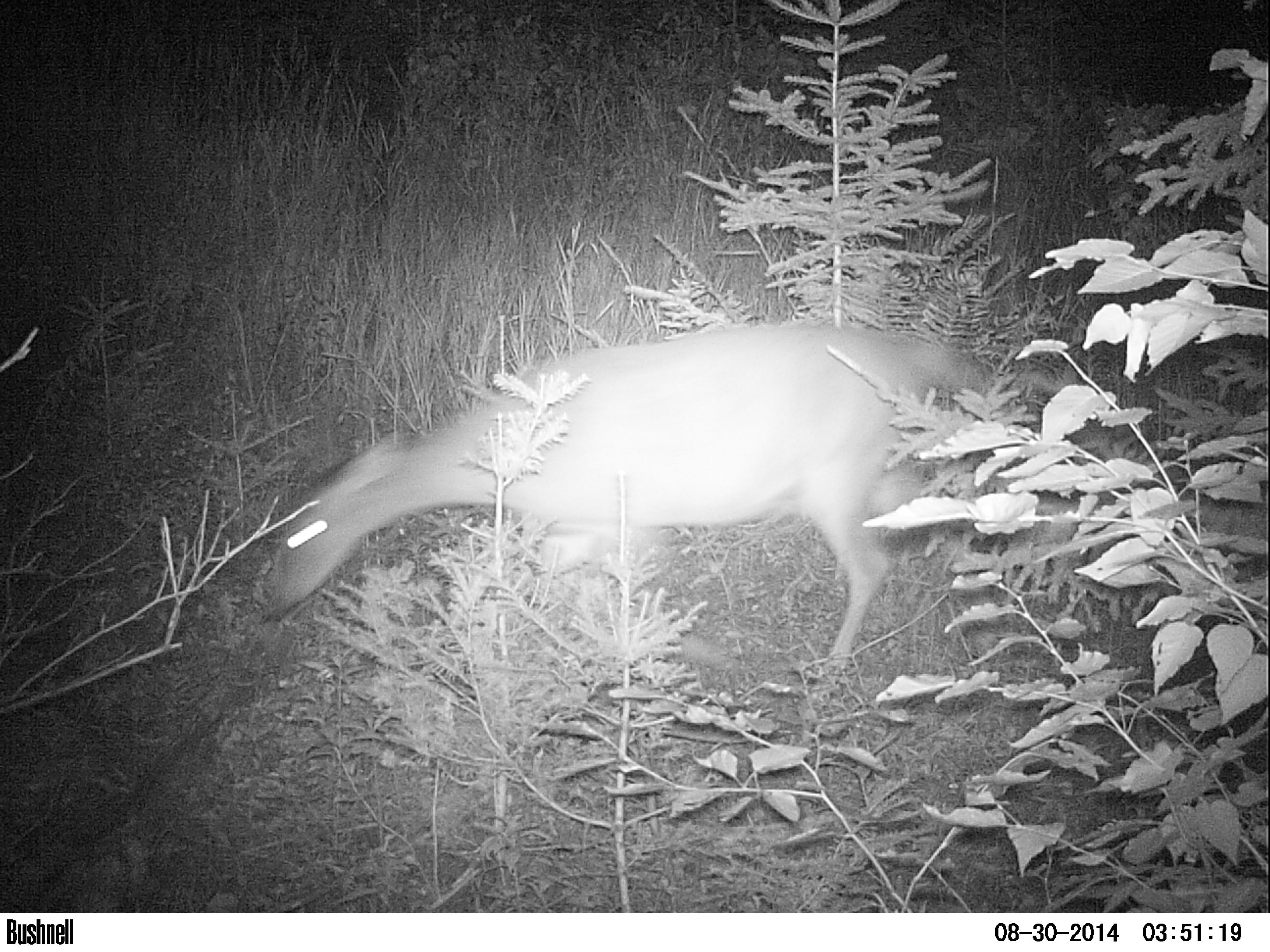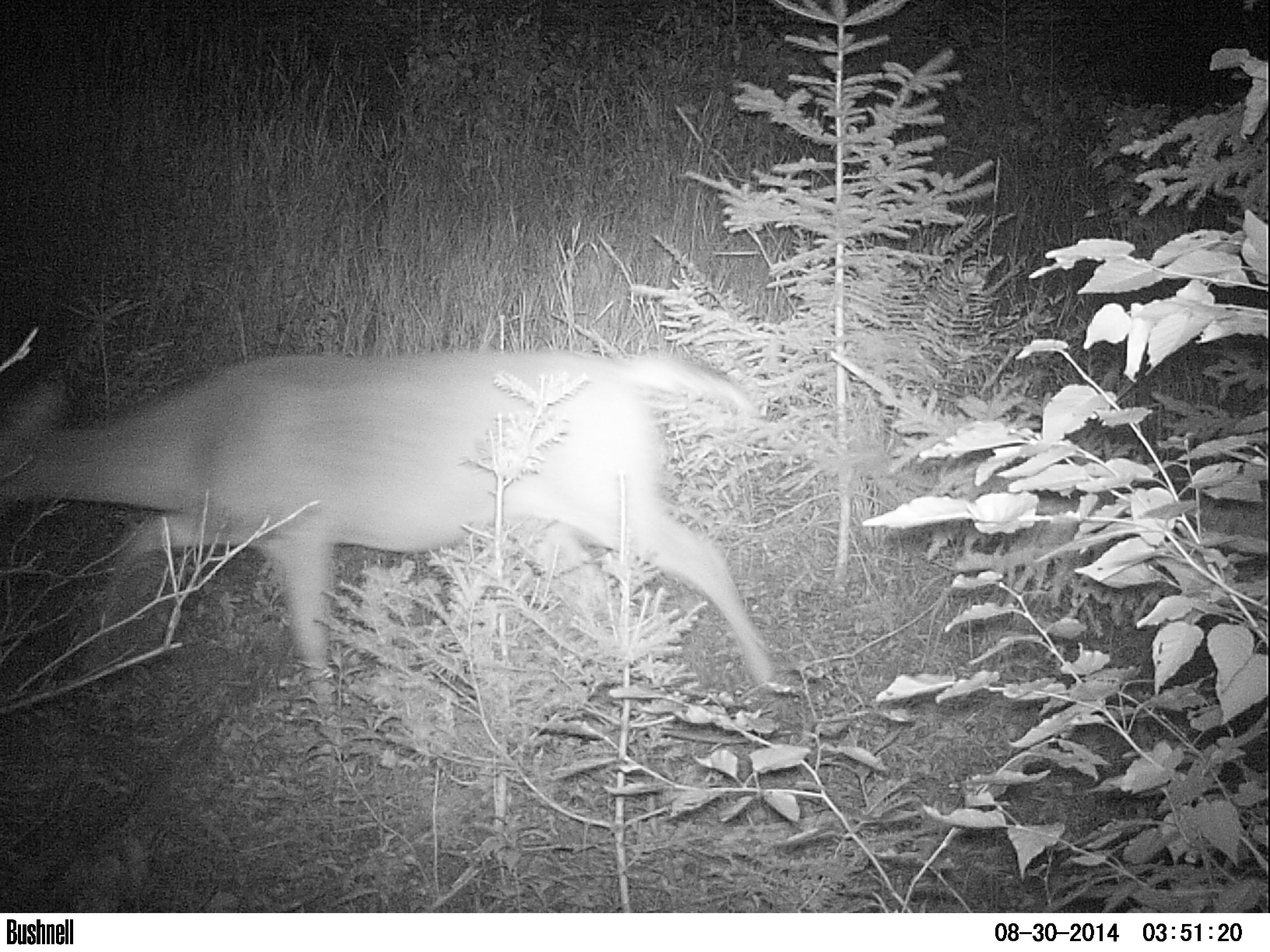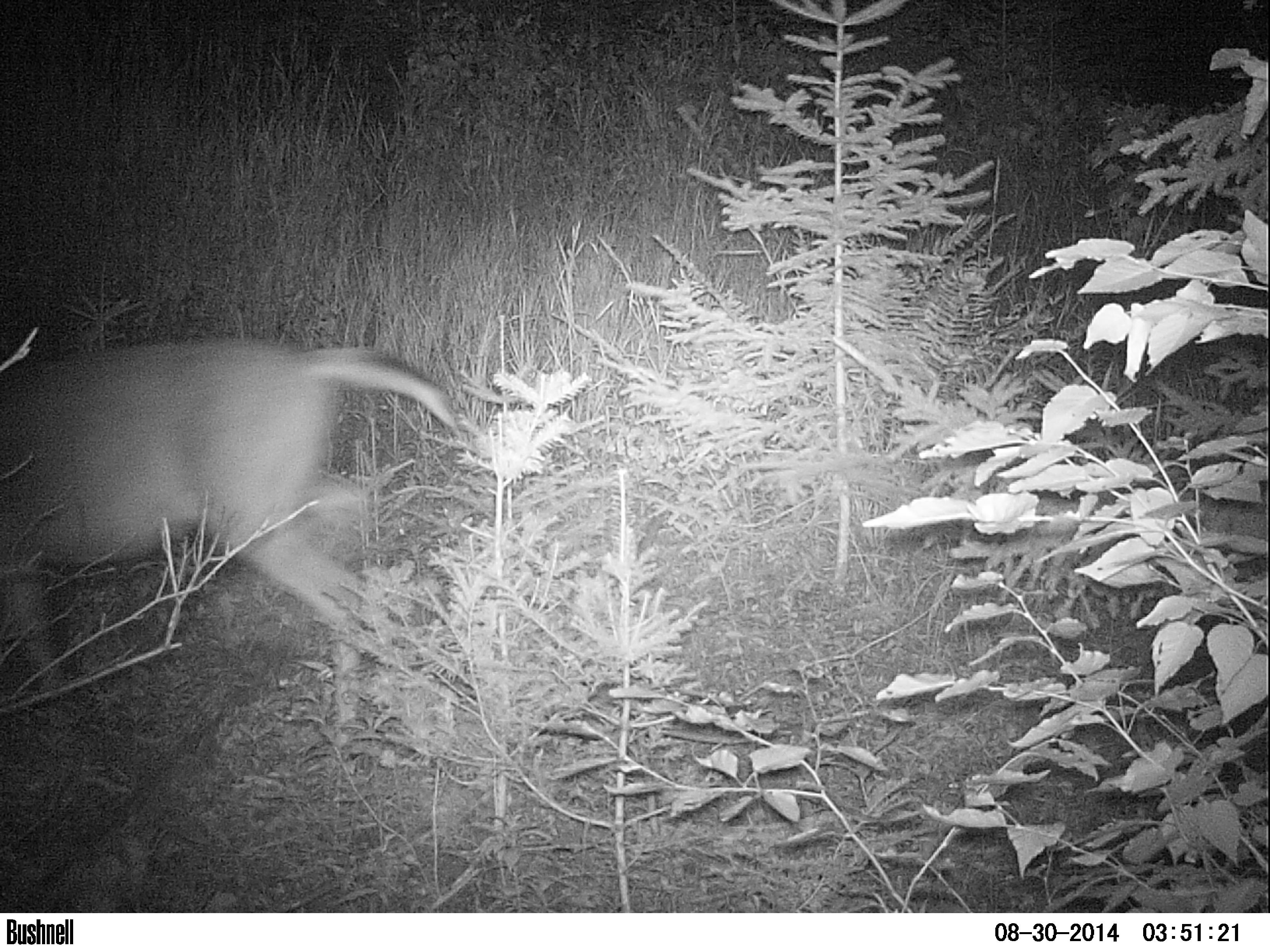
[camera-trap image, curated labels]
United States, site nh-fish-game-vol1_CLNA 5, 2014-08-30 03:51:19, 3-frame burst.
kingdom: Animalia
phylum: Chordata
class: Mammalia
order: Artiodactyla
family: Cervidae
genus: Odocoileus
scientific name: Odocoileus virginianus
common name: white-tailed deer